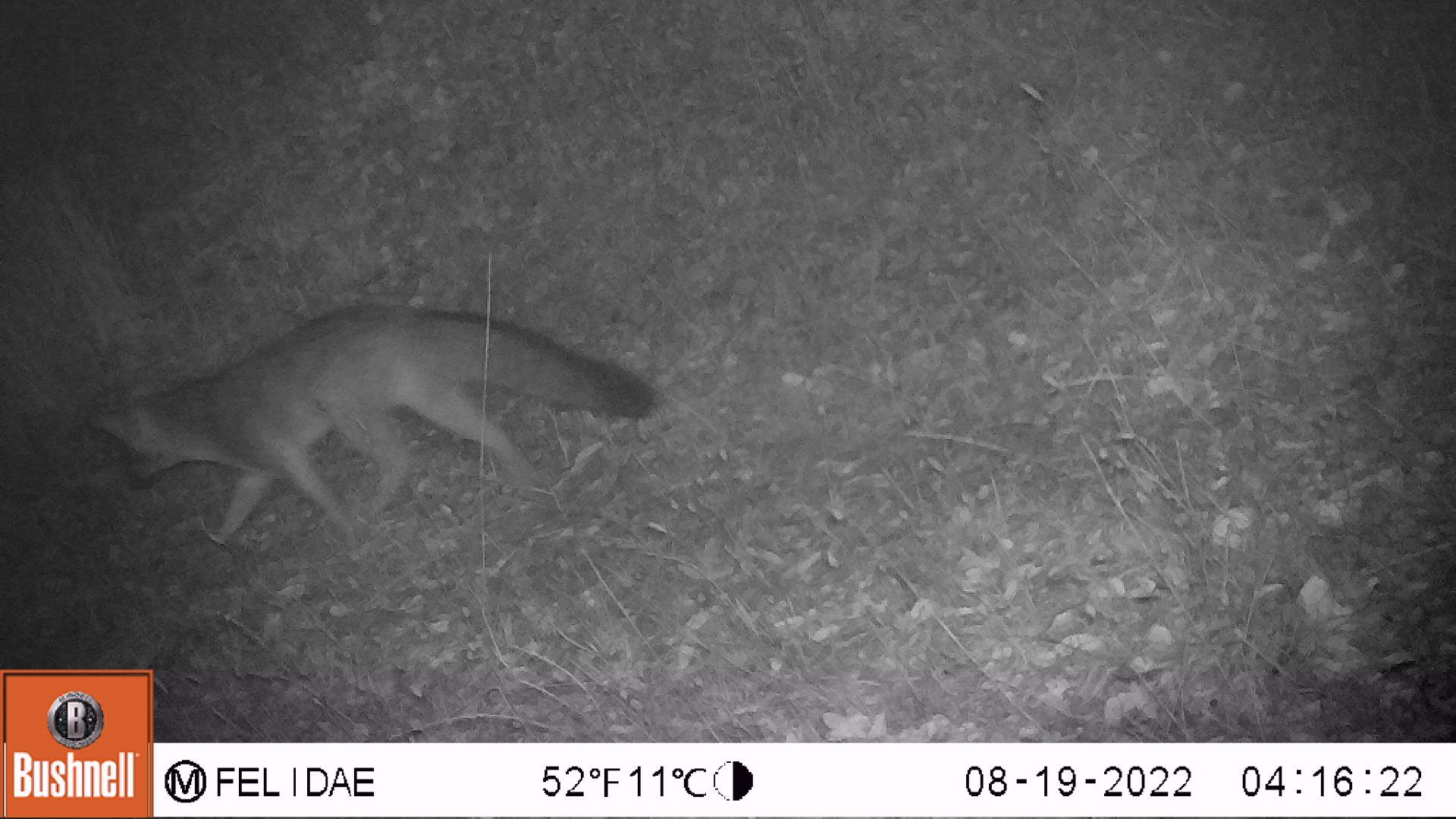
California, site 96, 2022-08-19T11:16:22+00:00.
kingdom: Animalia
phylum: Chordata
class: Mammalia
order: Carnivora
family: Canidae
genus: Urocyon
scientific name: Urocyon cinereoargenteus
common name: gray fox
Gray fox (Urocyon cinereoargenteus).